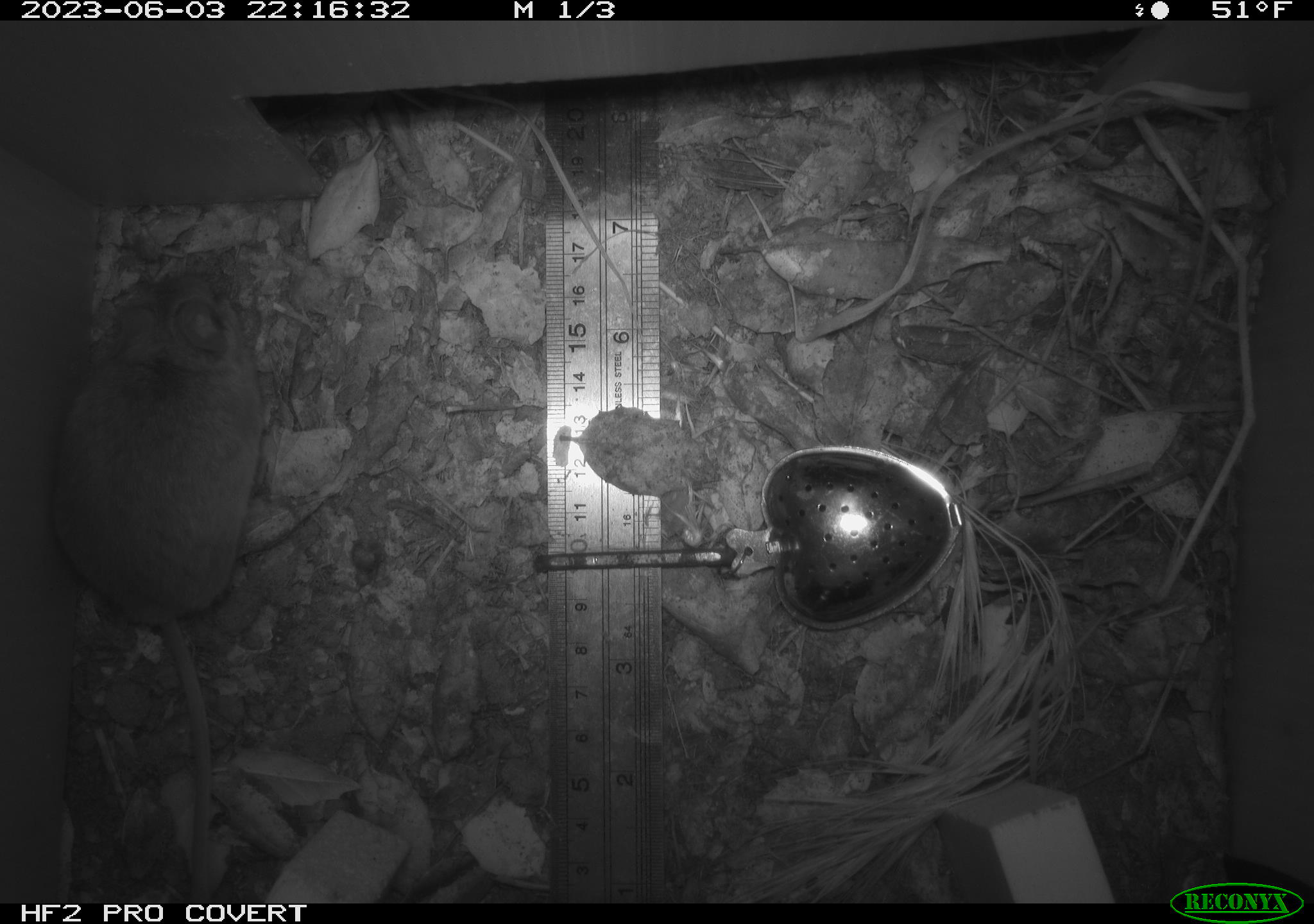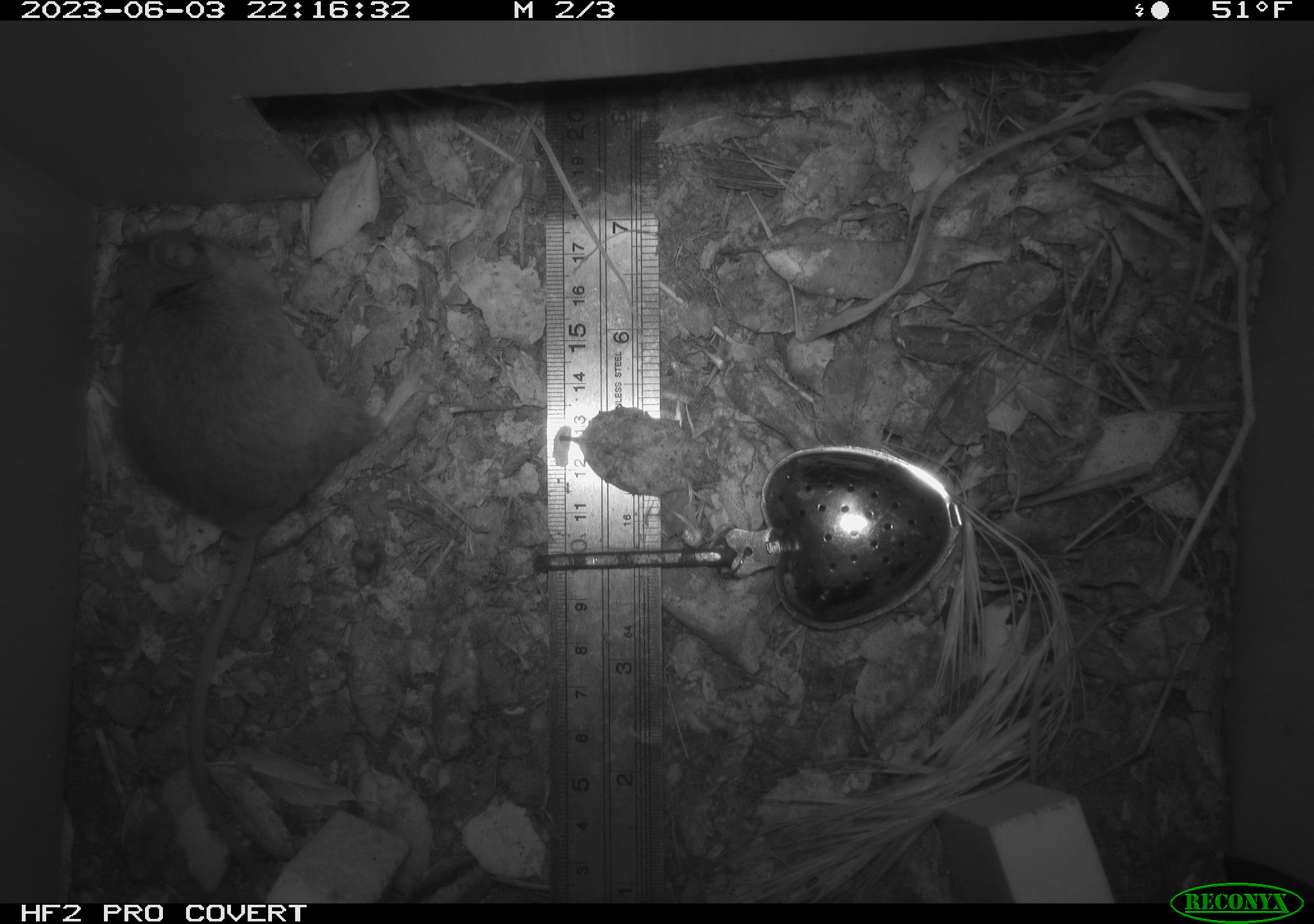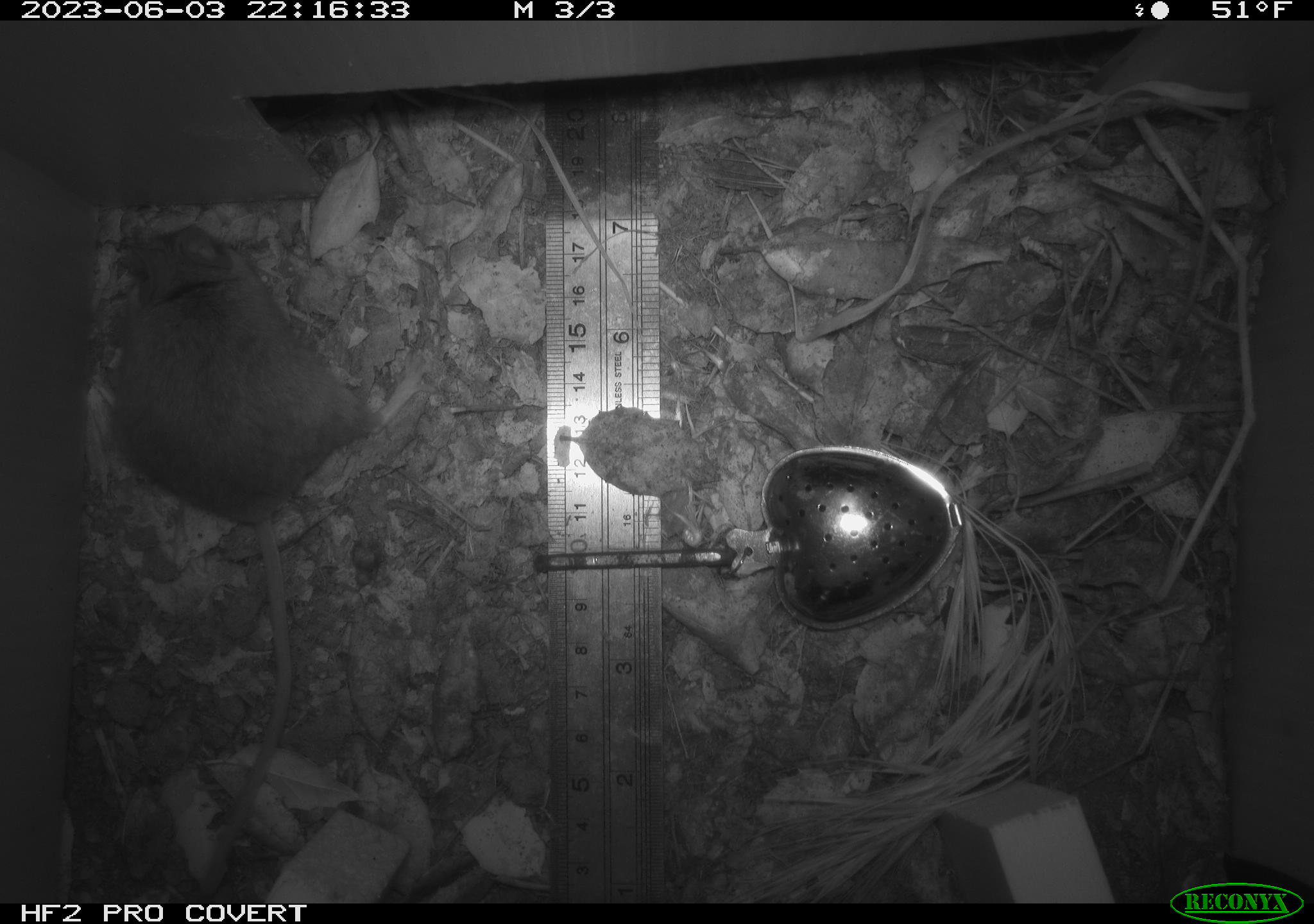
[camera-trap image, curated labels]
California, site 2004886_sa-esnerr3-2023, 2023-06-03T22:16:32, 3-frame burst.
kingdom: Animalia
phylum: Chordata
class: Mammalia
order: Rodentia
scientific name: Rodentia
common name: mouse species